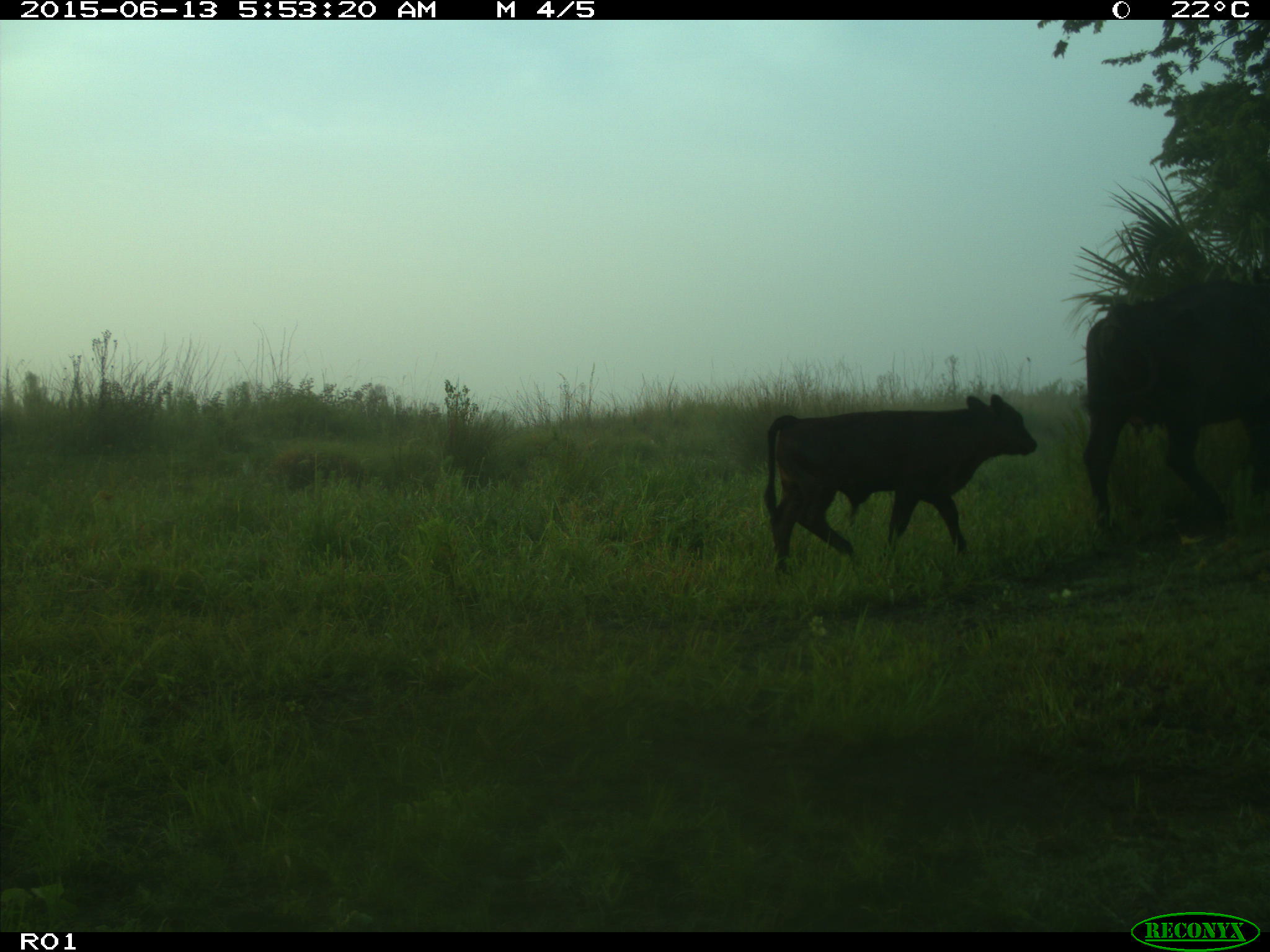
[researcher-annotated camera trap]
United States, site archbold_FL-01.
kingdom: Animalia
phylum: Chordata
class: Mammalia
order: Artiodactyla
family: Bovidae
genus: Bos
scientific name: Bos taurus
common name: domestic cow